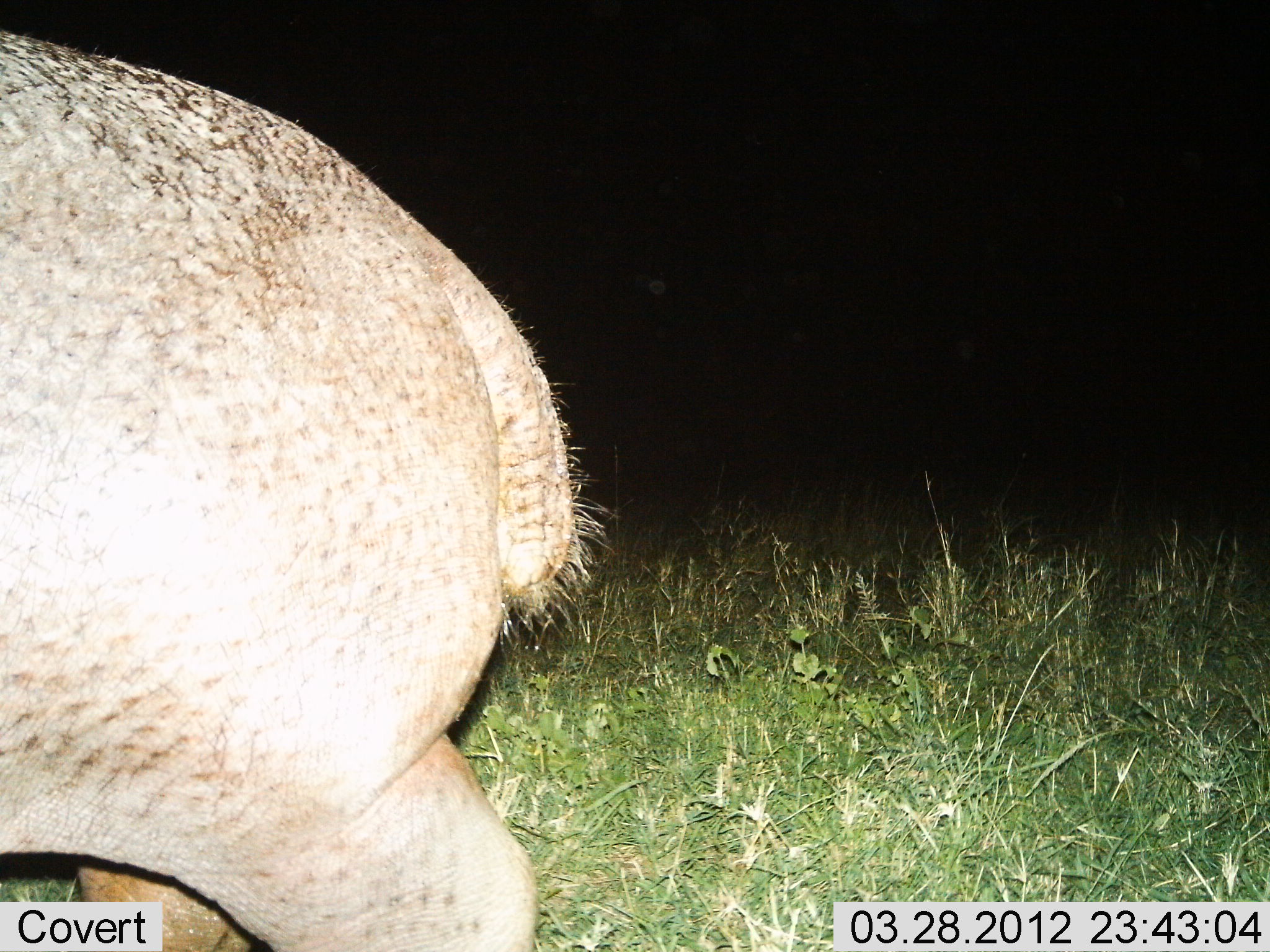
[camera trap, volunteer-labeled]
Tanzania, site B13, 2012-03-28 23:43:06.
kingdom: Animalia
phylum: Chordata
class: Mammalia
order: Artiodactyla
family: Hippopotamidae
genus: Hippopotamus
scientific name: Hippopotamus amphibius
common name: hippopotamus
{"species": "hippopotamus (Hippopotamus amphibius)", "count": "1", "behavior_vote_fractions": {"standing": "31%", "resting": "0%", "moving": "62%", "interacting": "0%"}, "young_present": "0%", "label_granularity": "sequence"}